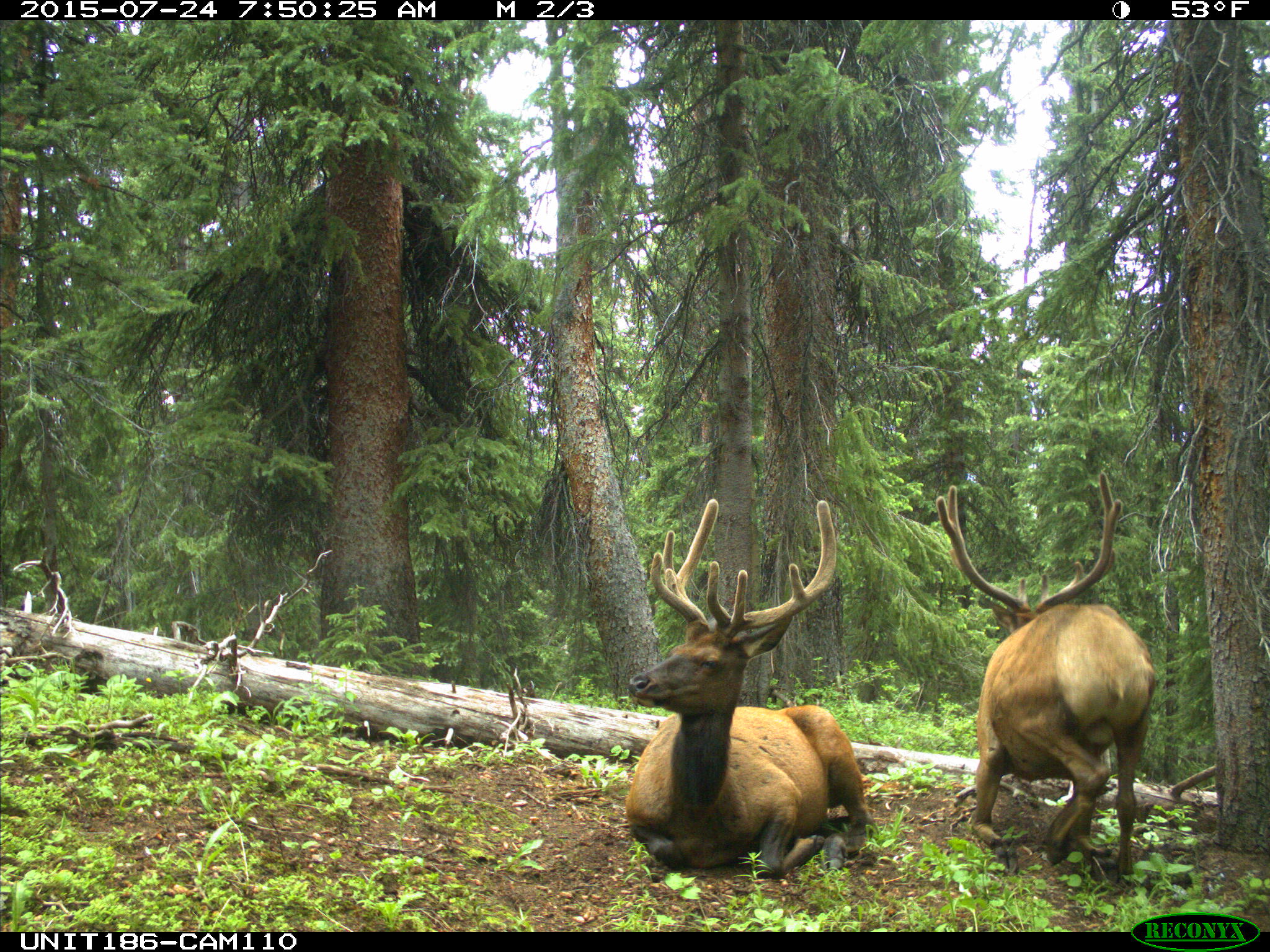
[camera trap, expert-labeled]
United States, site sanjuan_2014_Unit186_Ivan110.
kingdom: Animalia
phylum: Chordata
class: Mammalia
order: Artiodactyla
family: Cervidae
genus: Cervus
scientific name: Cervus elaphus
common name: red deer